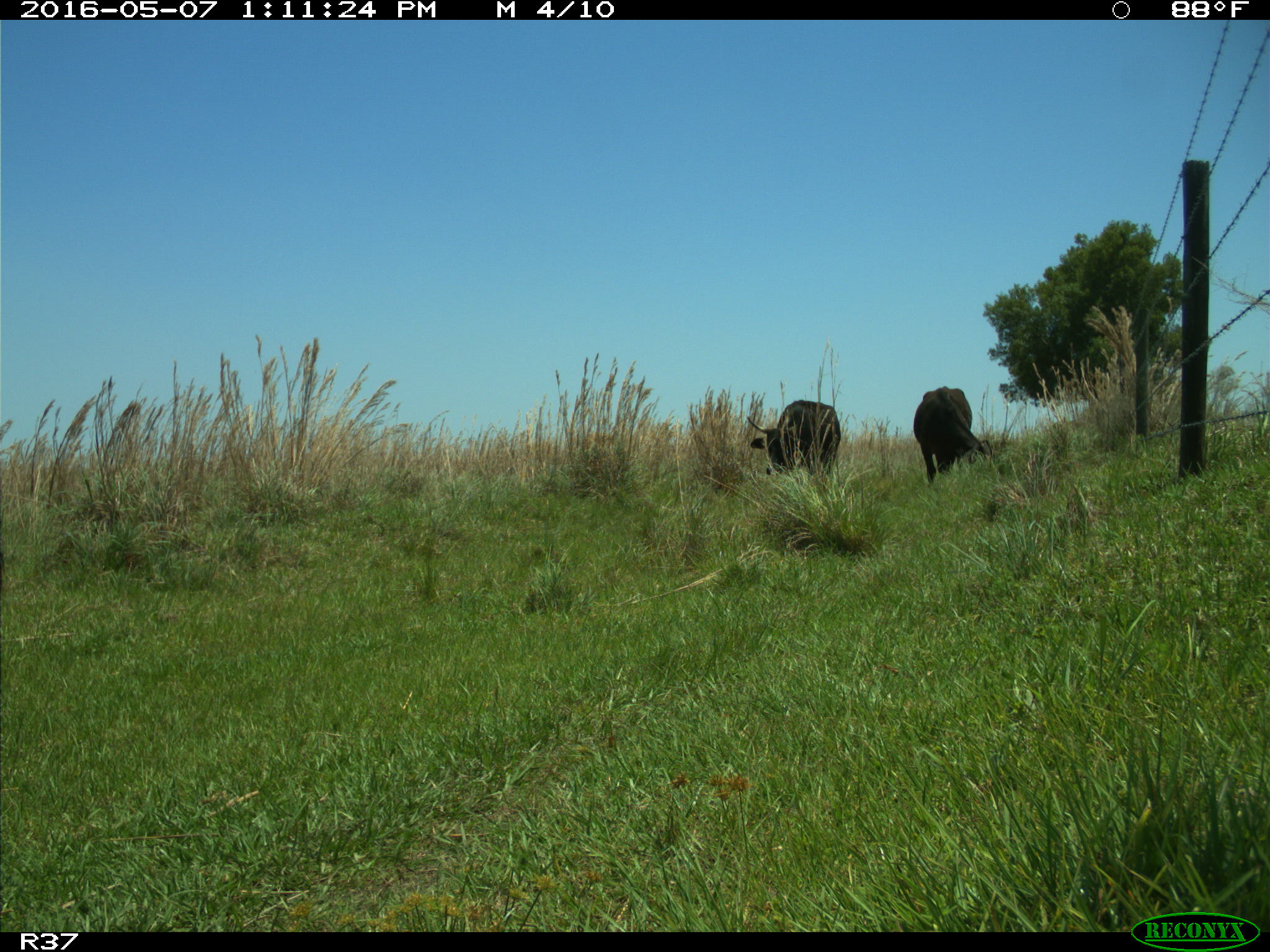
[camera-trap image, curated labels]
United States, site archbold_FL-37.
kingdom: Animalia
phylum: Chordata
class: Mammalia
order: Artiodactyla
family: Bovidae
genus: Bos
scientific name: Bos taurus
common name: domestic cow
Bos taurus (domestic cow).